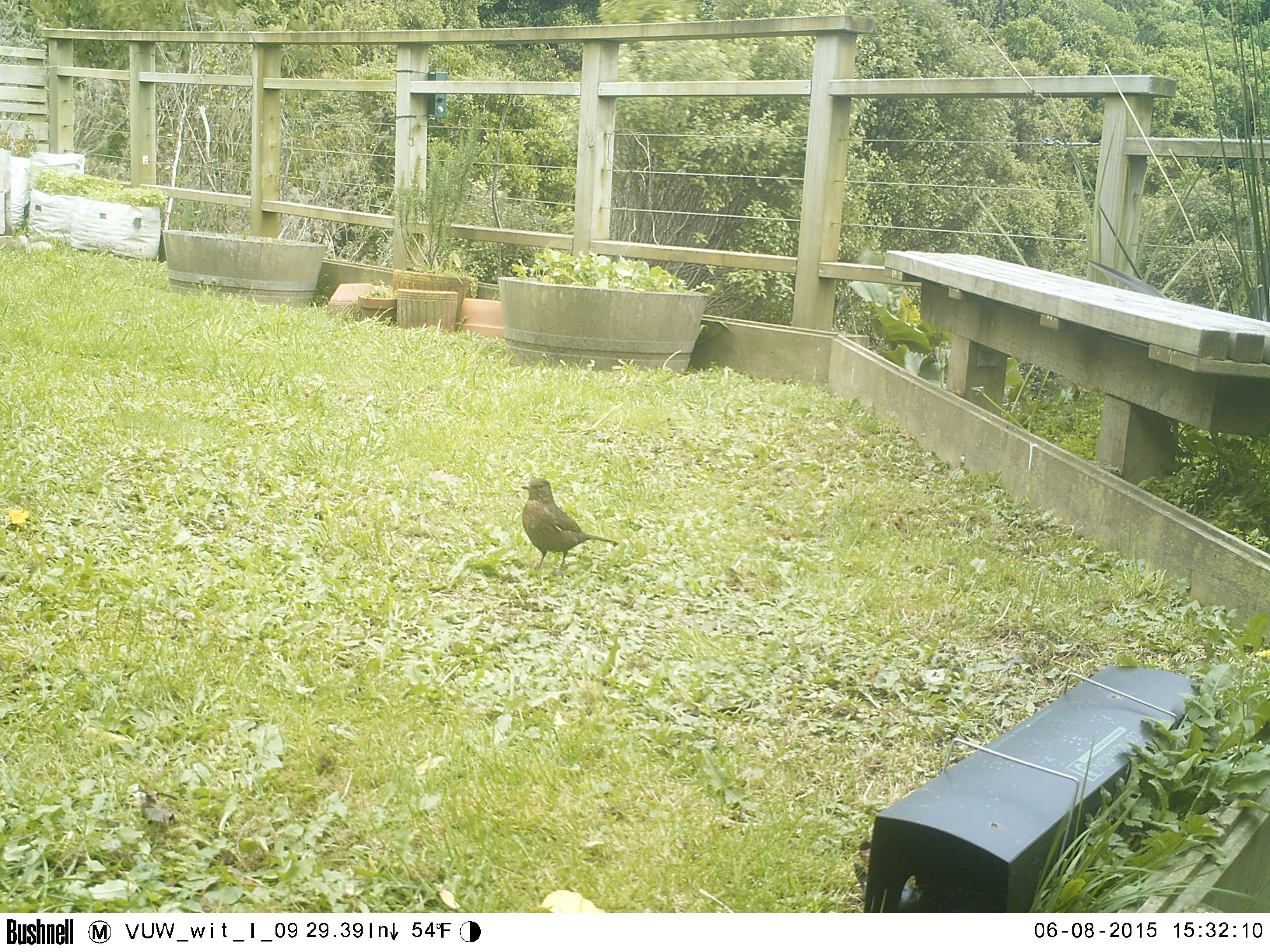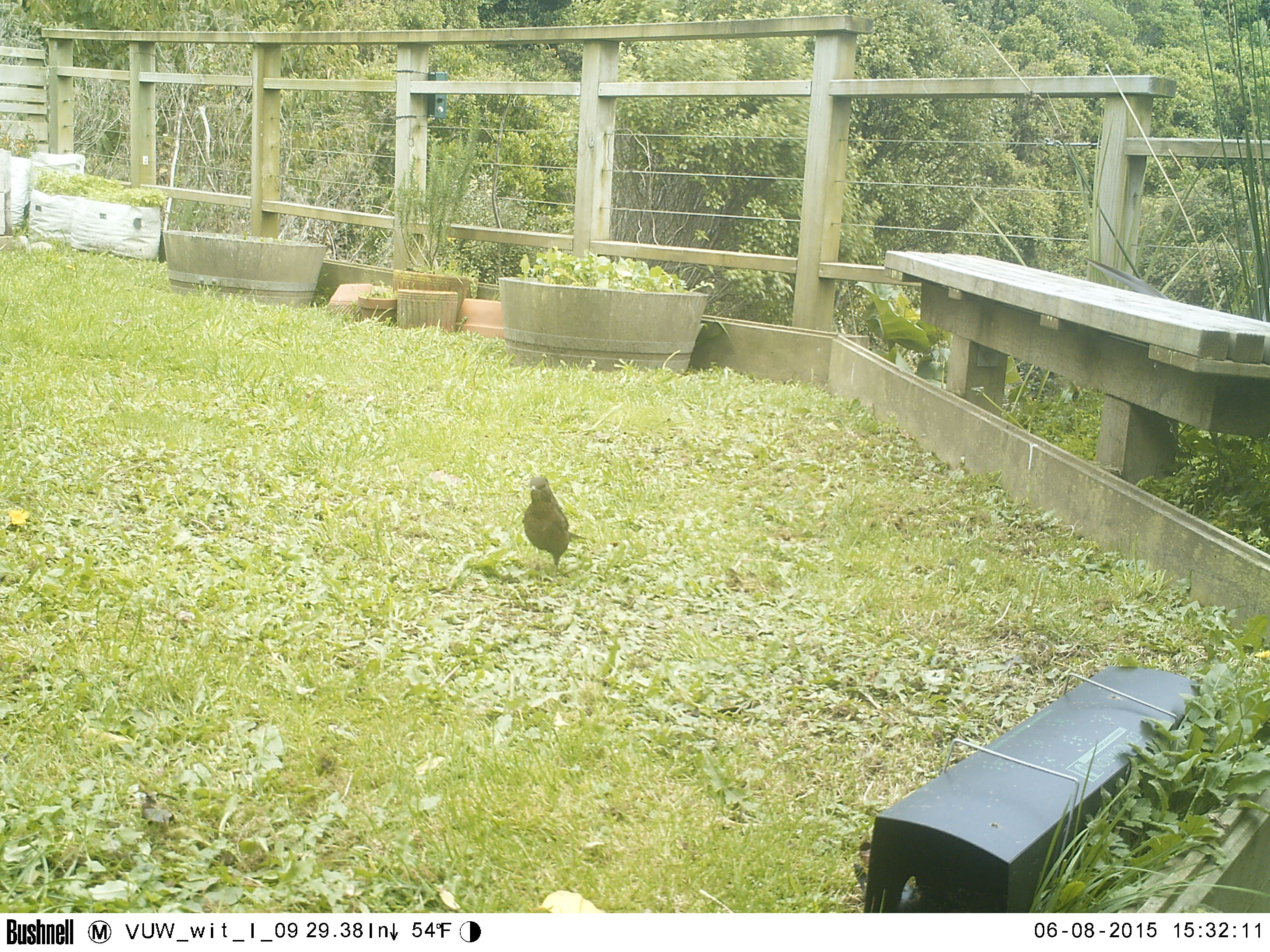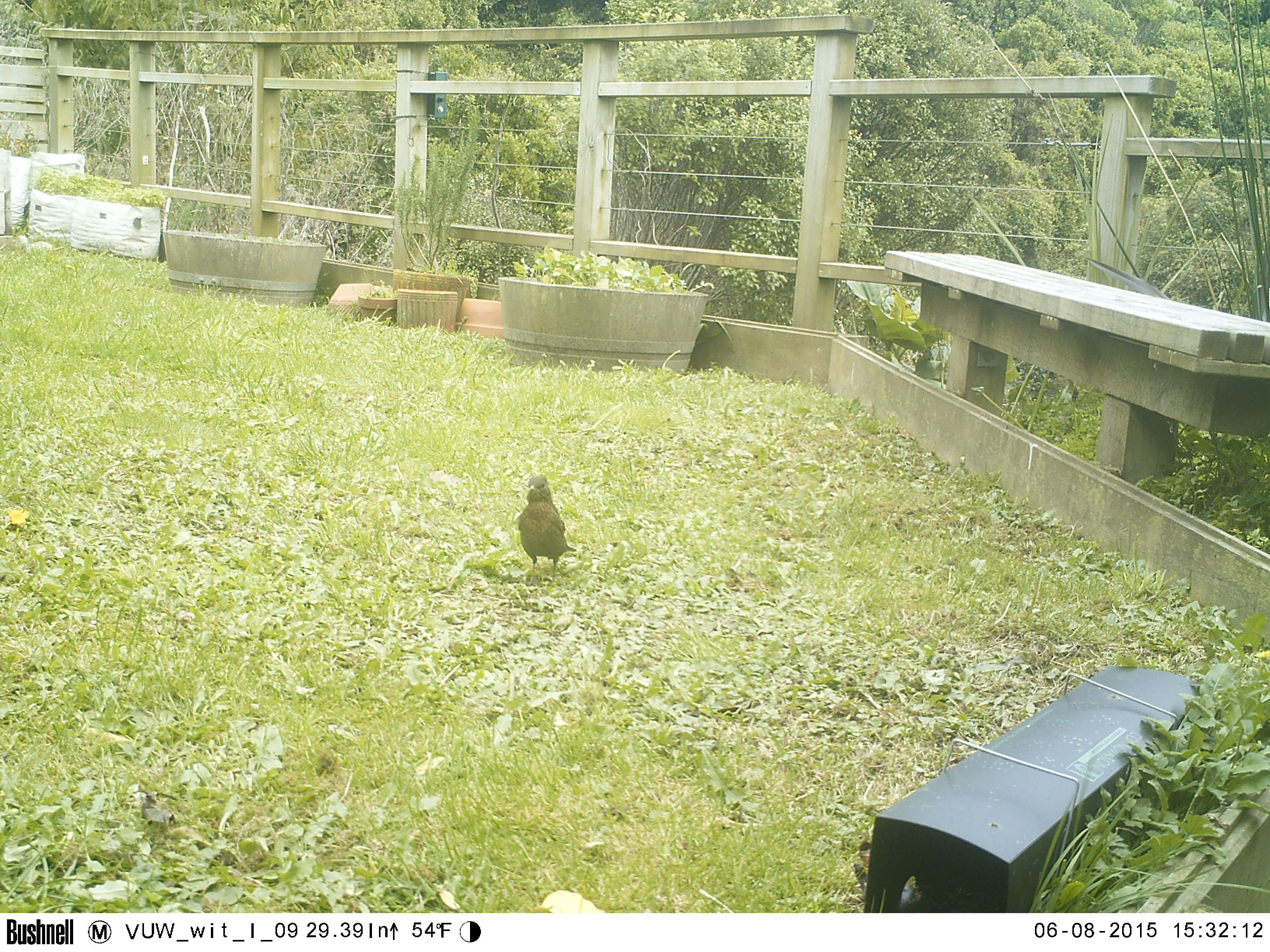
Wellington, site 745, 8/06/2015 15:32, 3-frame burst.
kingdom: Animalia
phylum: Chordata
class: Aves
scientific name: Aves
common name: bird